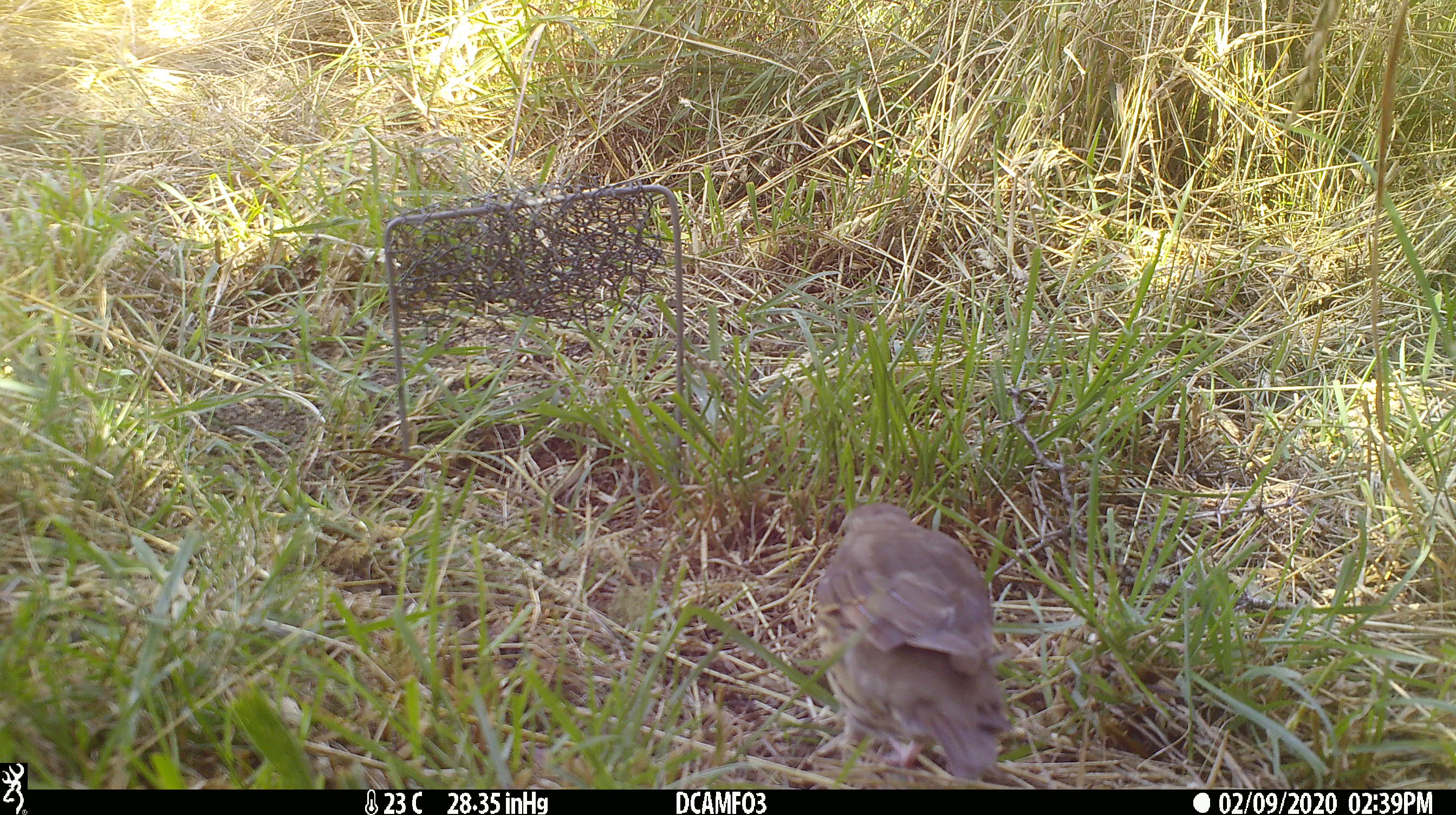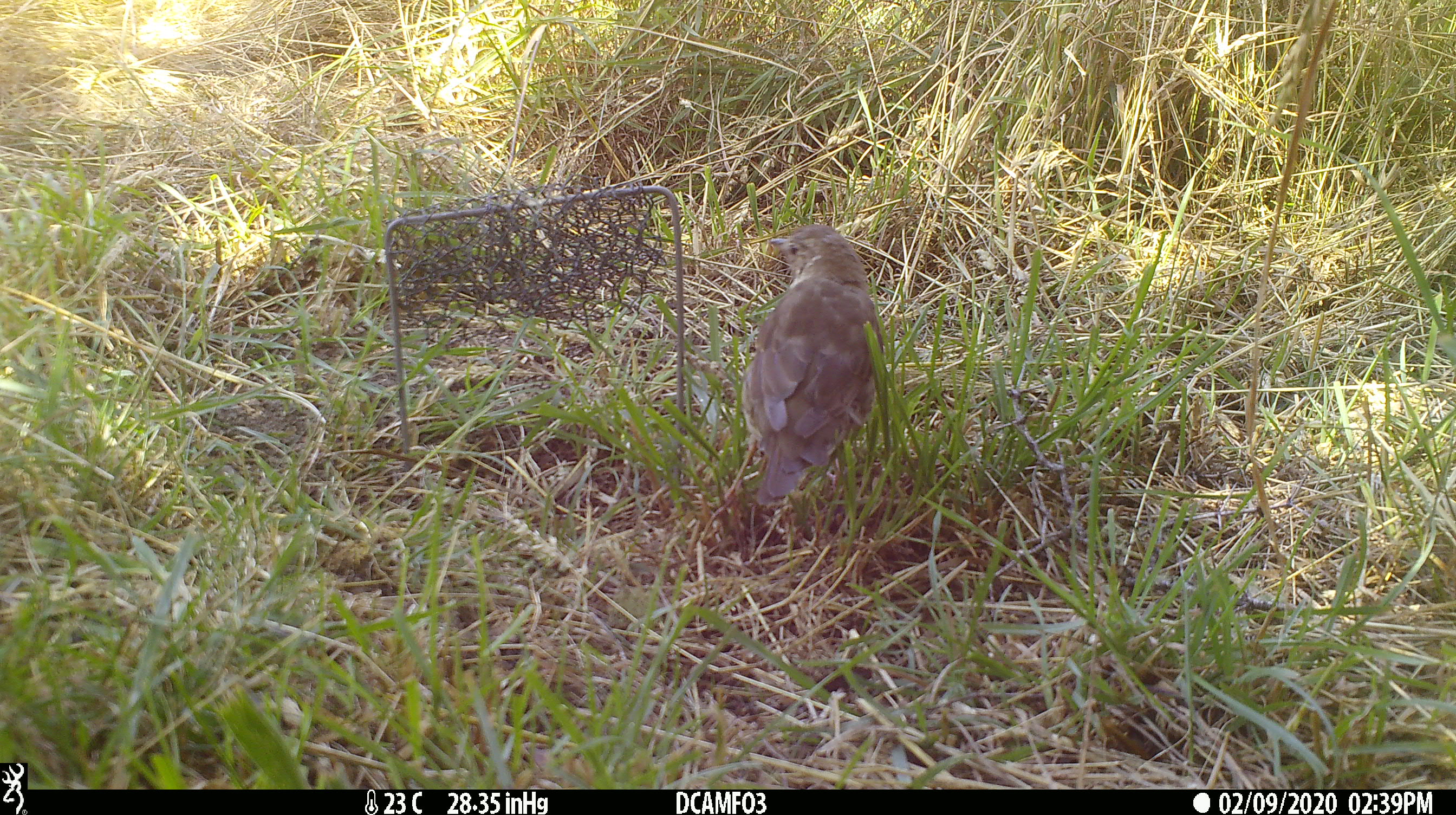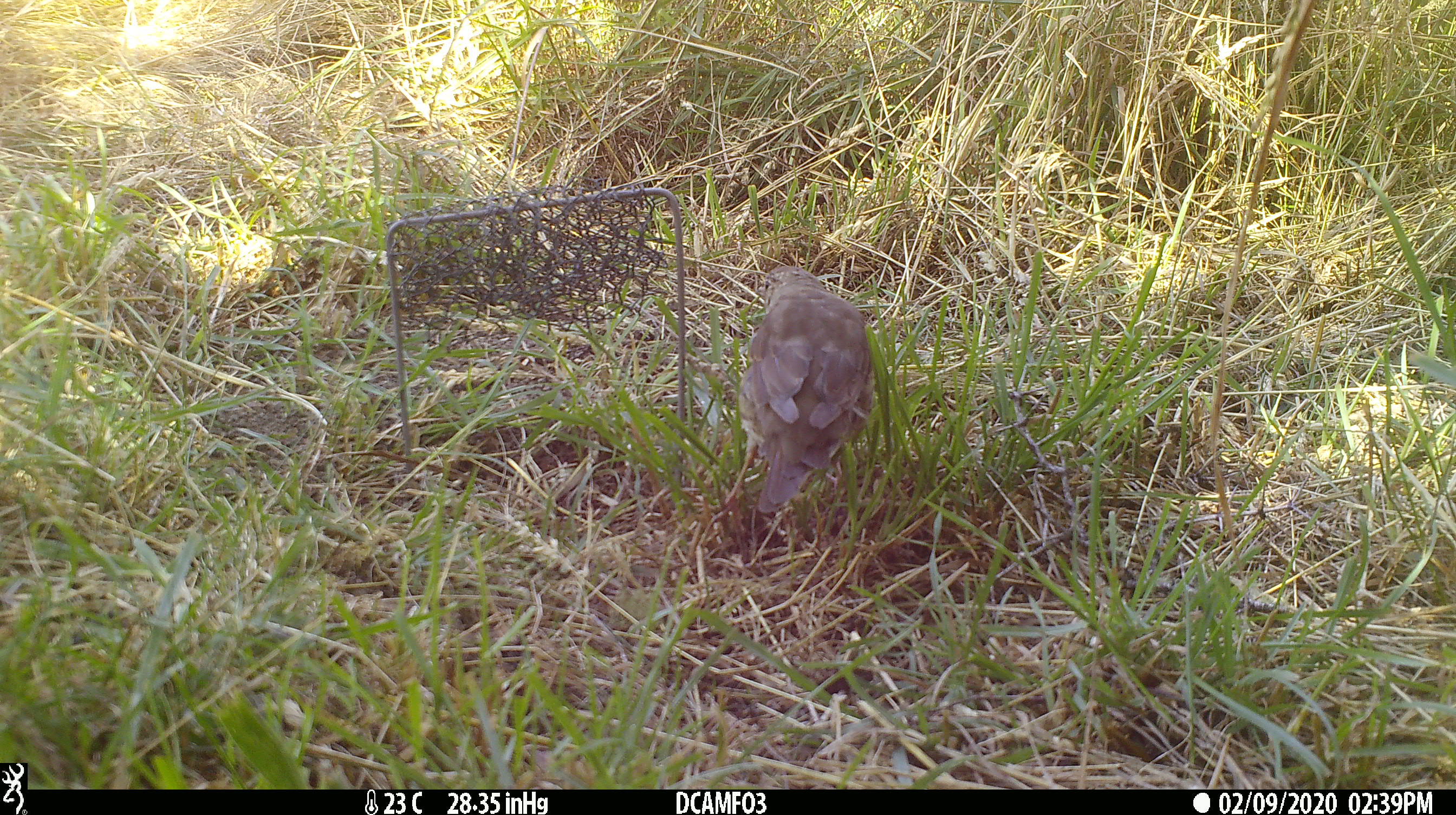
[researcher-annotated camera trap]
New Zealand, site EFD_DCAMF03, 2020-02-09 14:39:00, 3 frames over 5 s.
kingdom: Animalia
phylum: Chordata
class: Aves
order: Passeriformes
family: Turdidae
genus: Turdus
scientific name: Turdus philomelos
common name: song thrush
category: thrush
Thrush (song thrush) (Turdus philomelos).